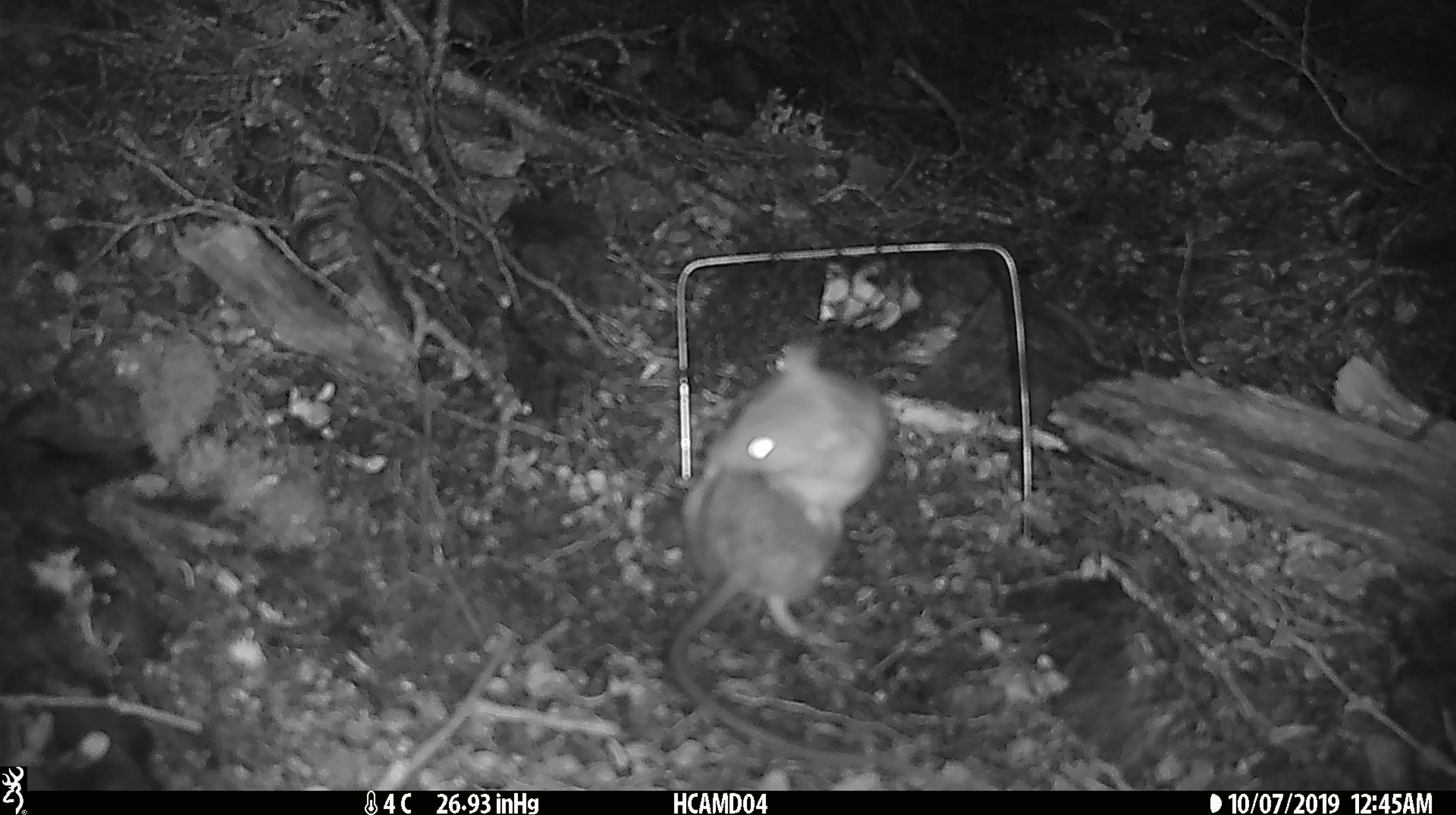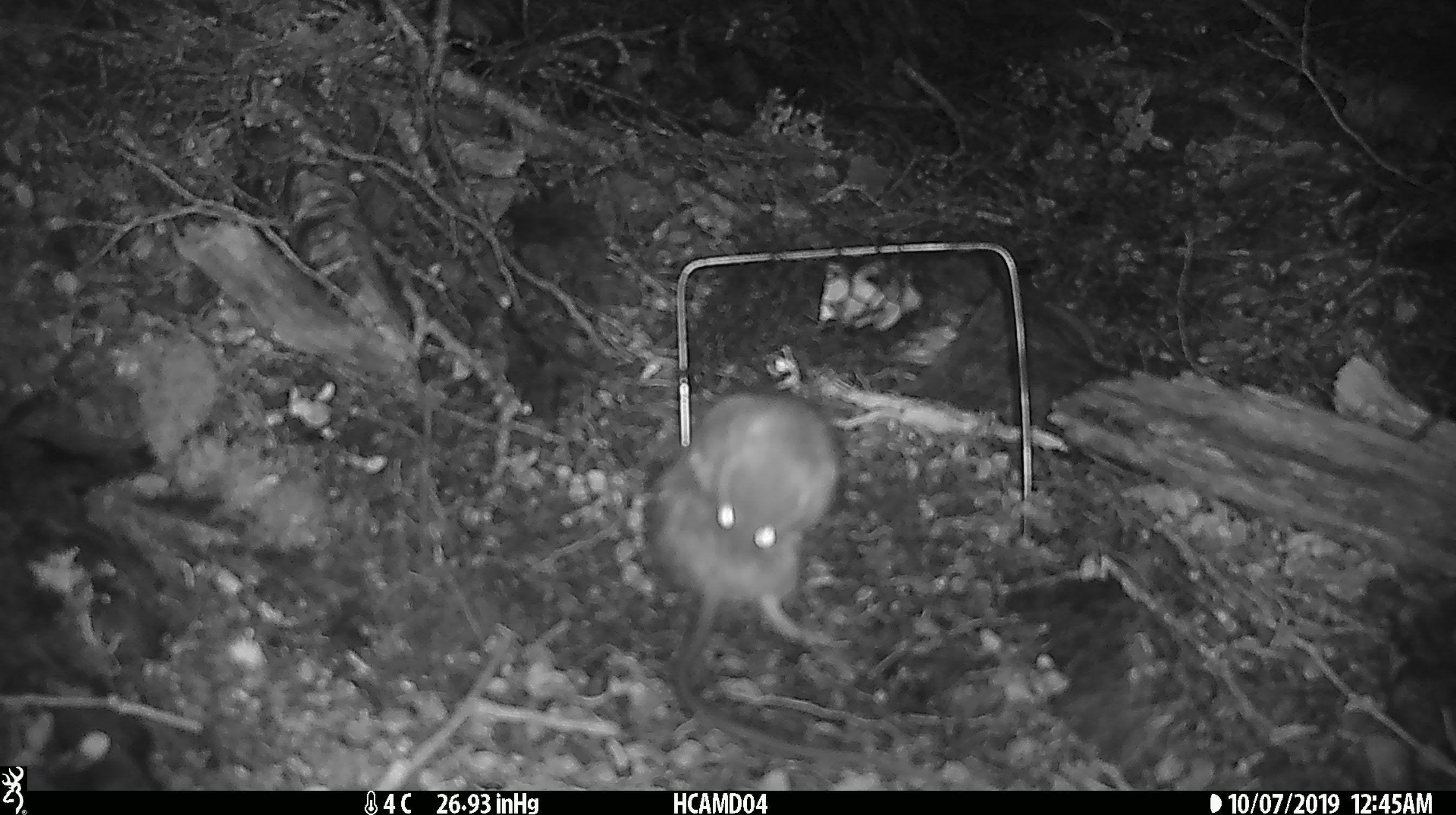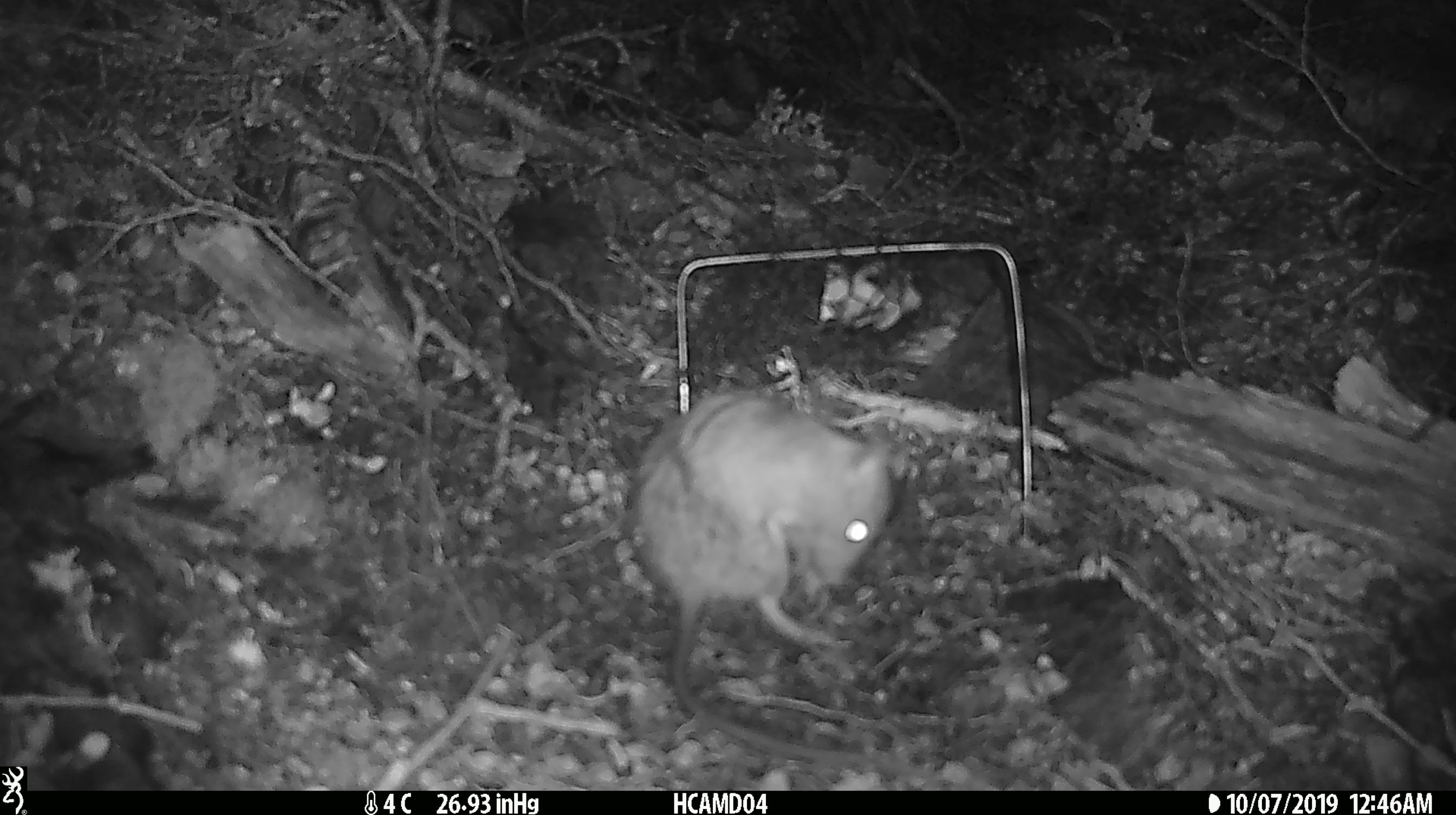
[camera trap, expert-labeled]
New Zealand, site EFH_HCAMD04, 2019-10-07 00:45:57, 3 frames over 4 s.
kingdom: Animalia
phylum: Chordata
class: Mammalia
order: Rodentia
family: Muridae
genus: Rattus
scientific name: Rattus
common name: rat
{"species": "rat (Rattus)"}